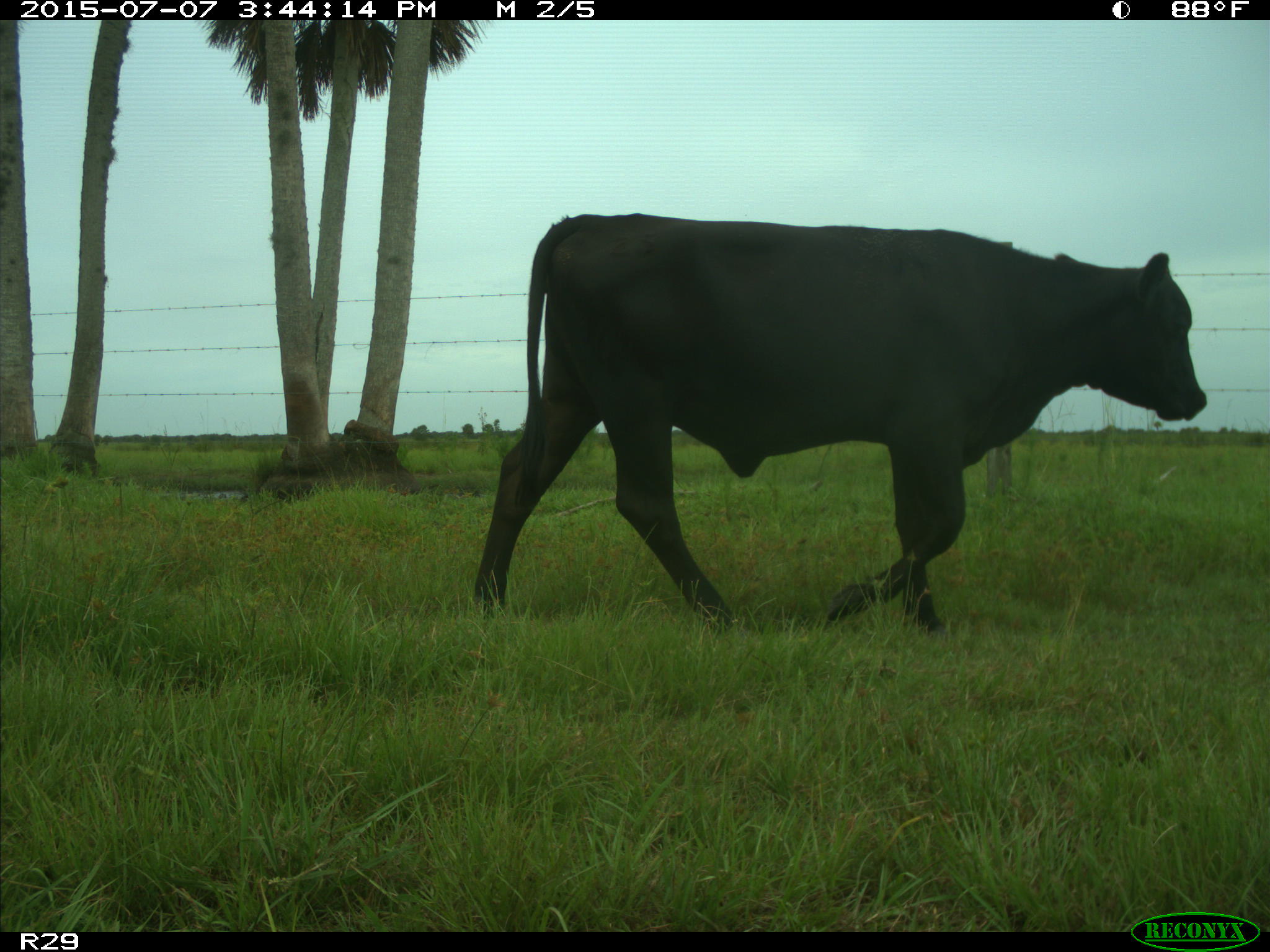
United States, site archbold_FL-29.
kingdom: Animalia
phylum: Chordata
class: Mammalia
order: Artiodactyla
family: Bovidae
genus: Bos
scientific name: Bos taurus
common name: domestic cow